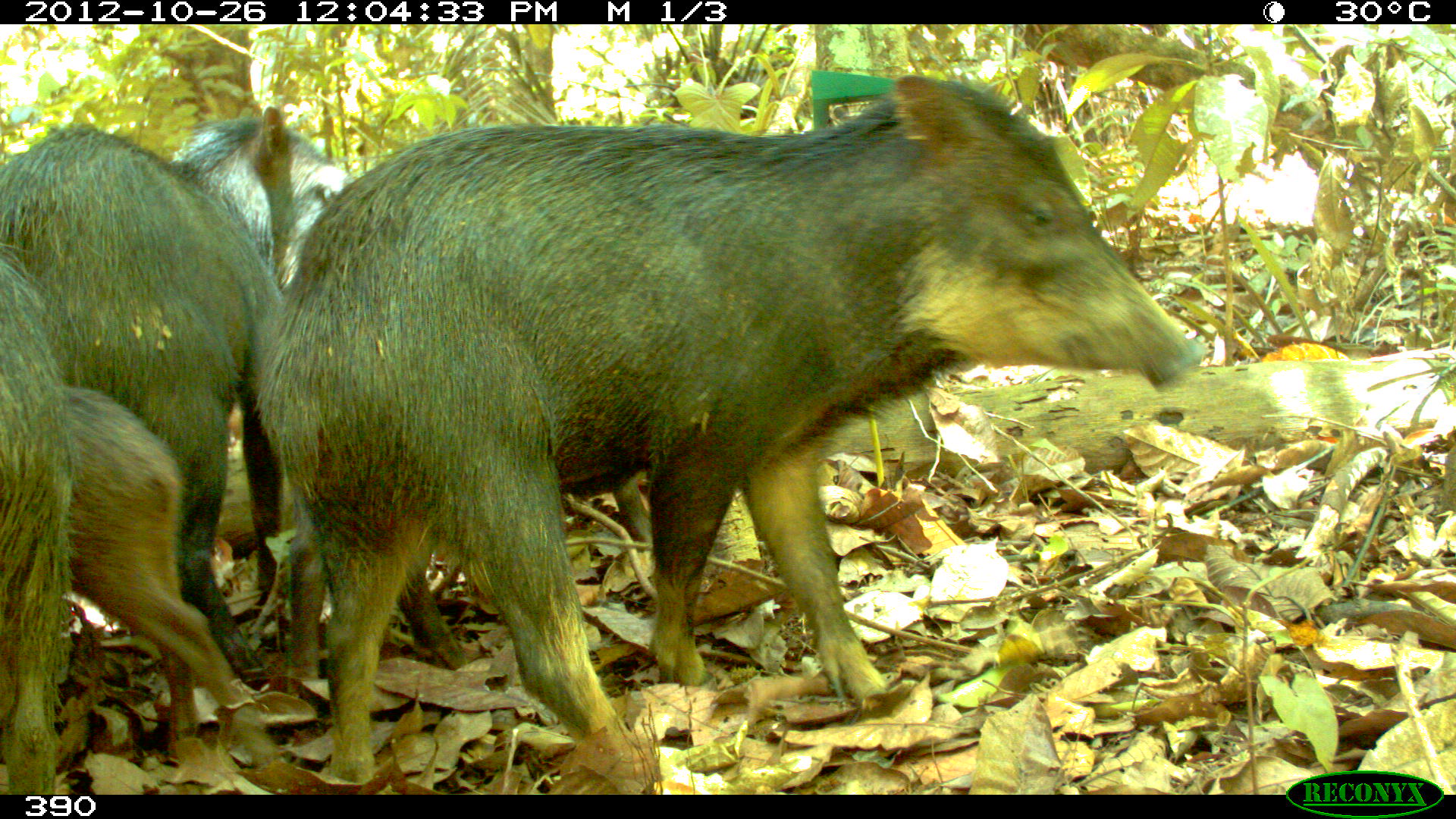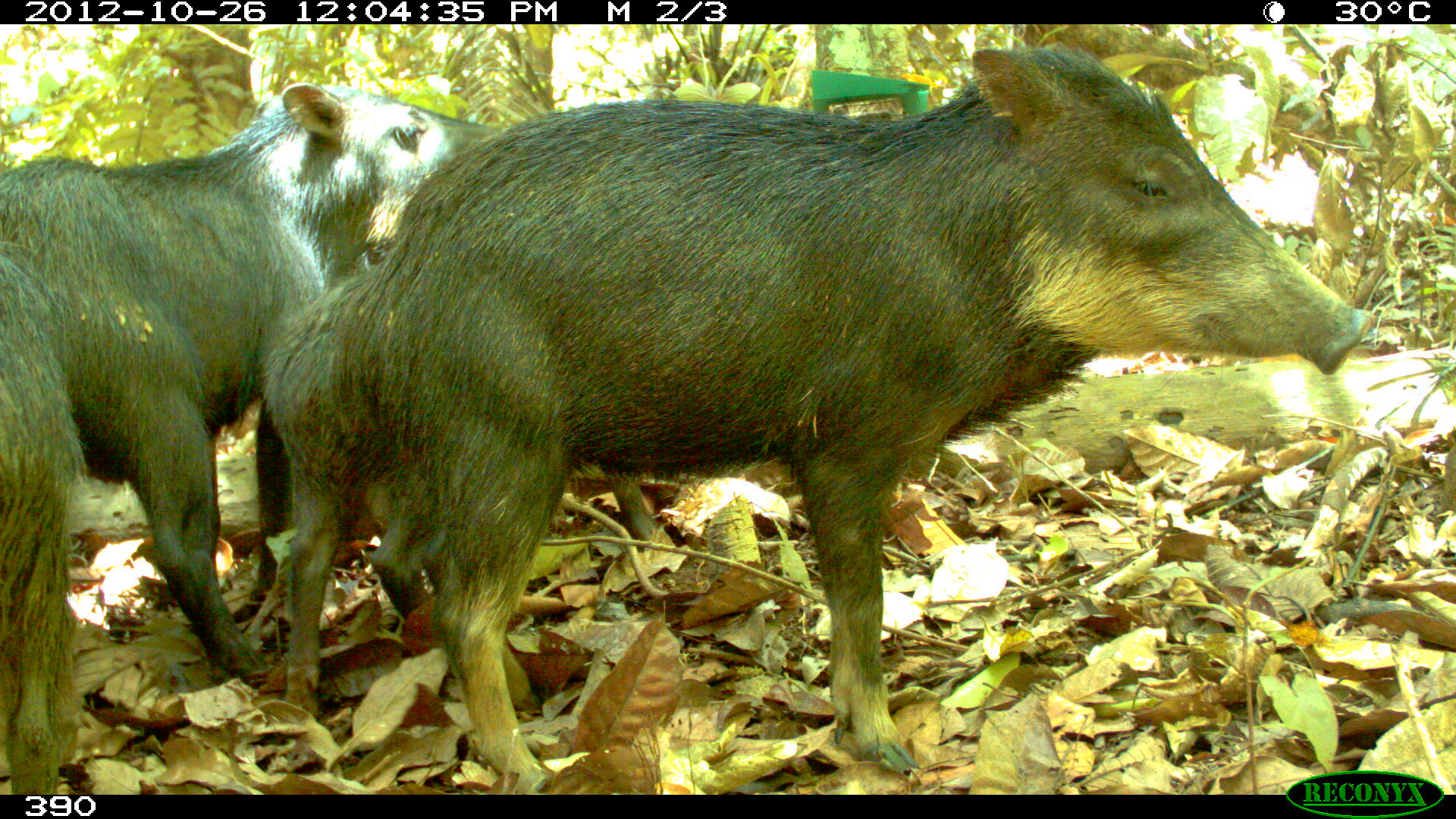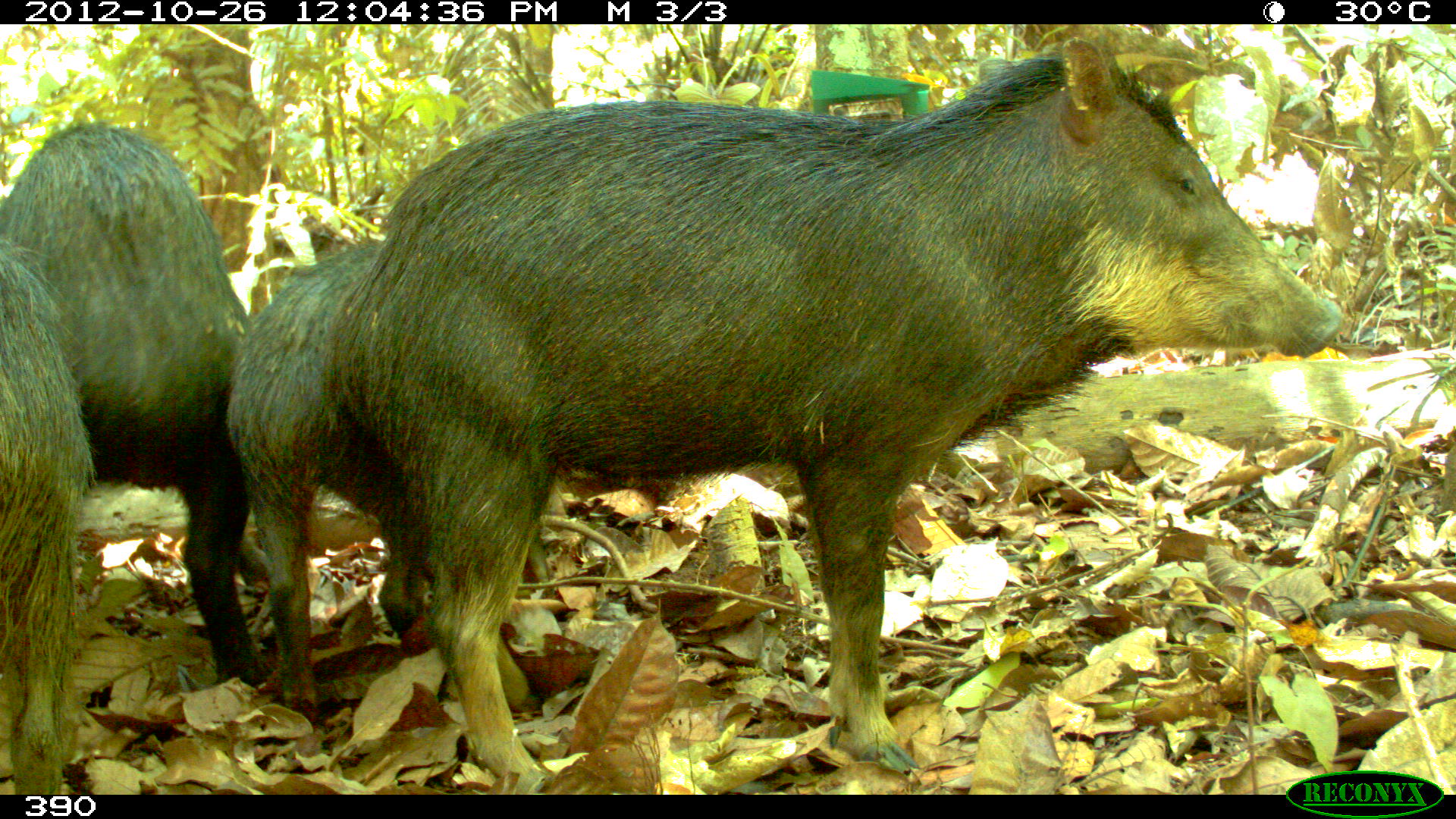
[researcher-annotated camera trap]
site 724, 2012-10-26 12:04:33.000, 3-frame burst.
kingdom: Animalia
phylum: Chordata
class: Mammalia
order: Artiodactyla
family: Tayassuidae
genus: Tayassu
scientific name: Tayassu pecari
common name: white-lipped peccary